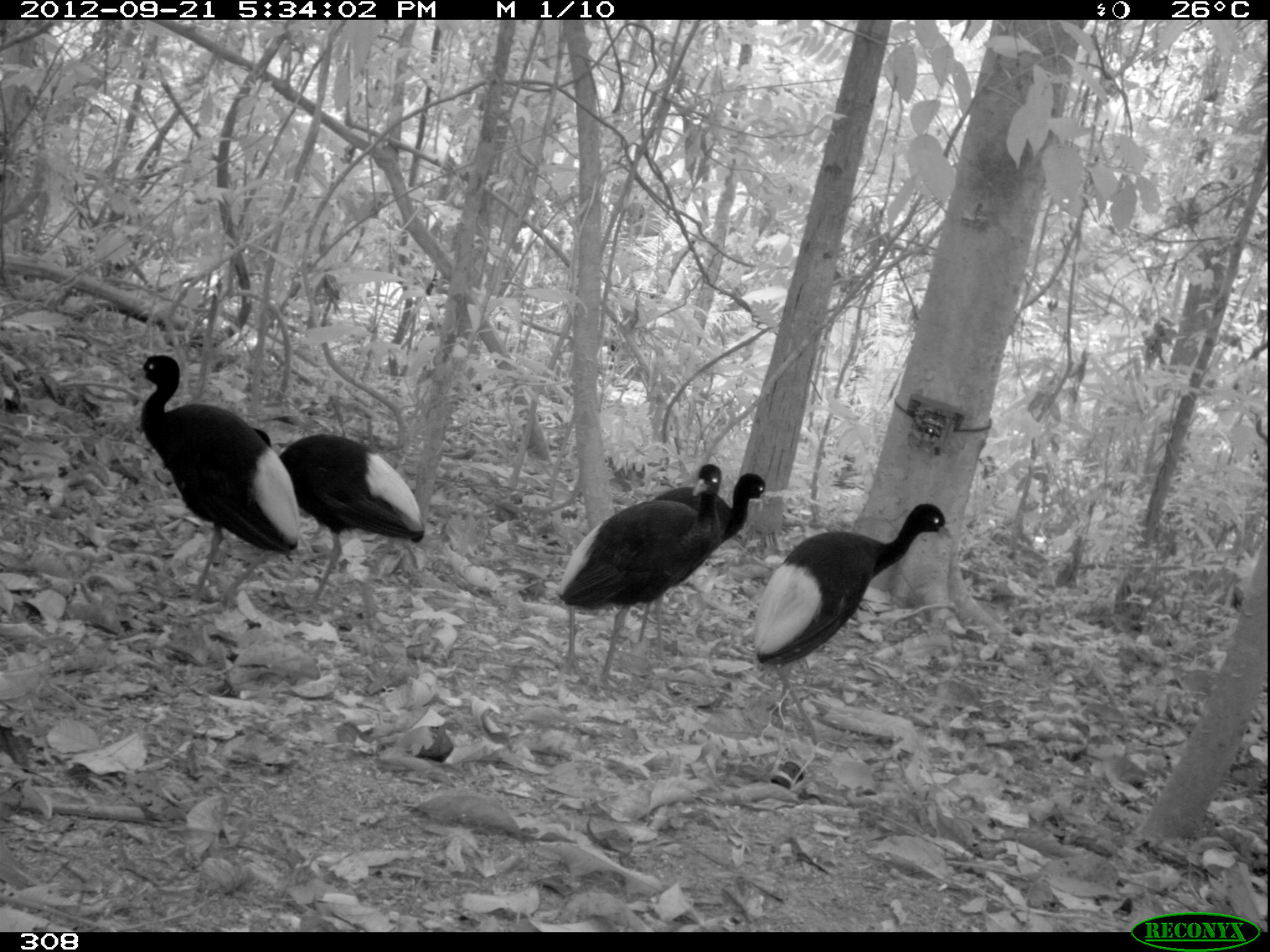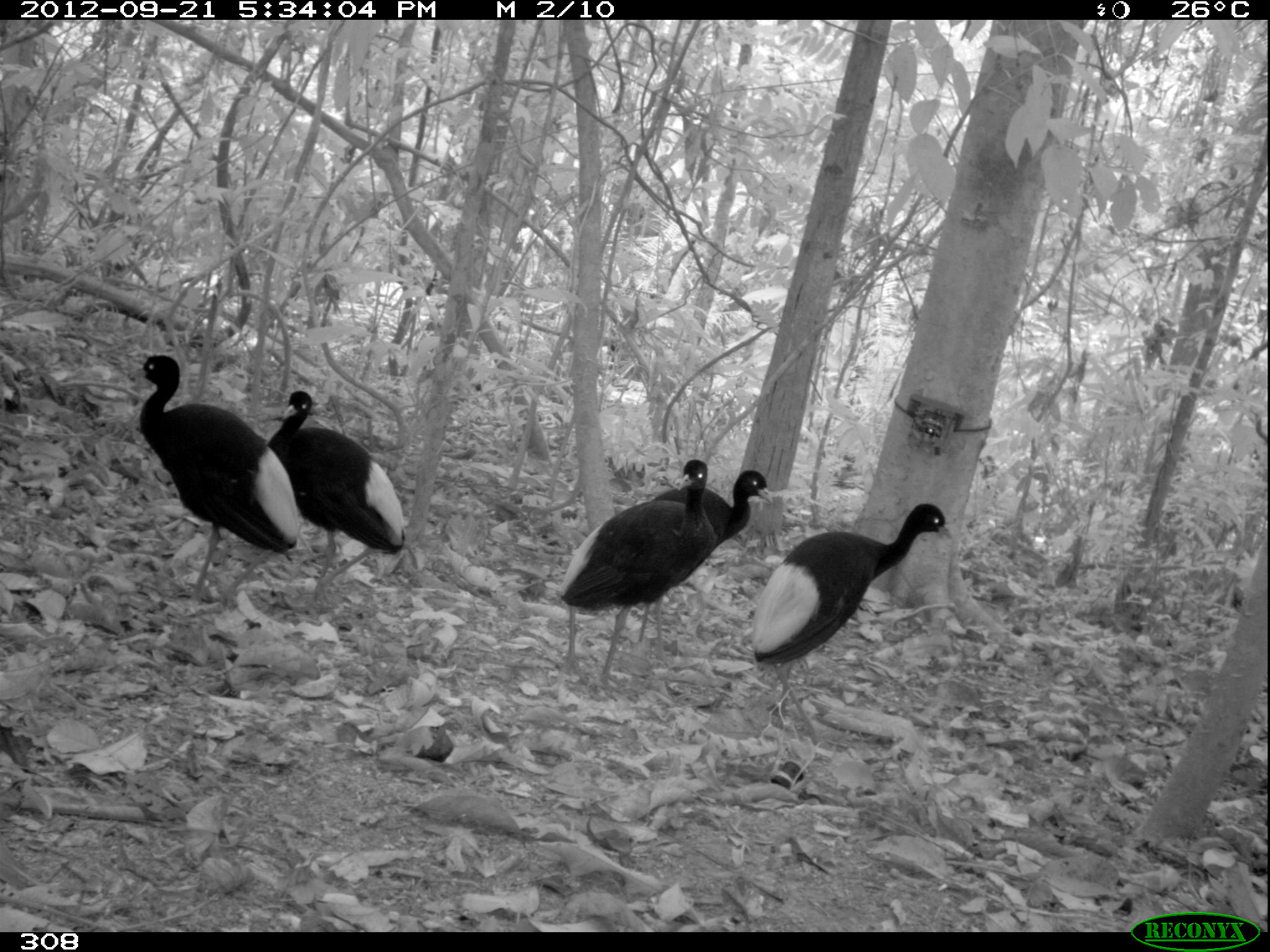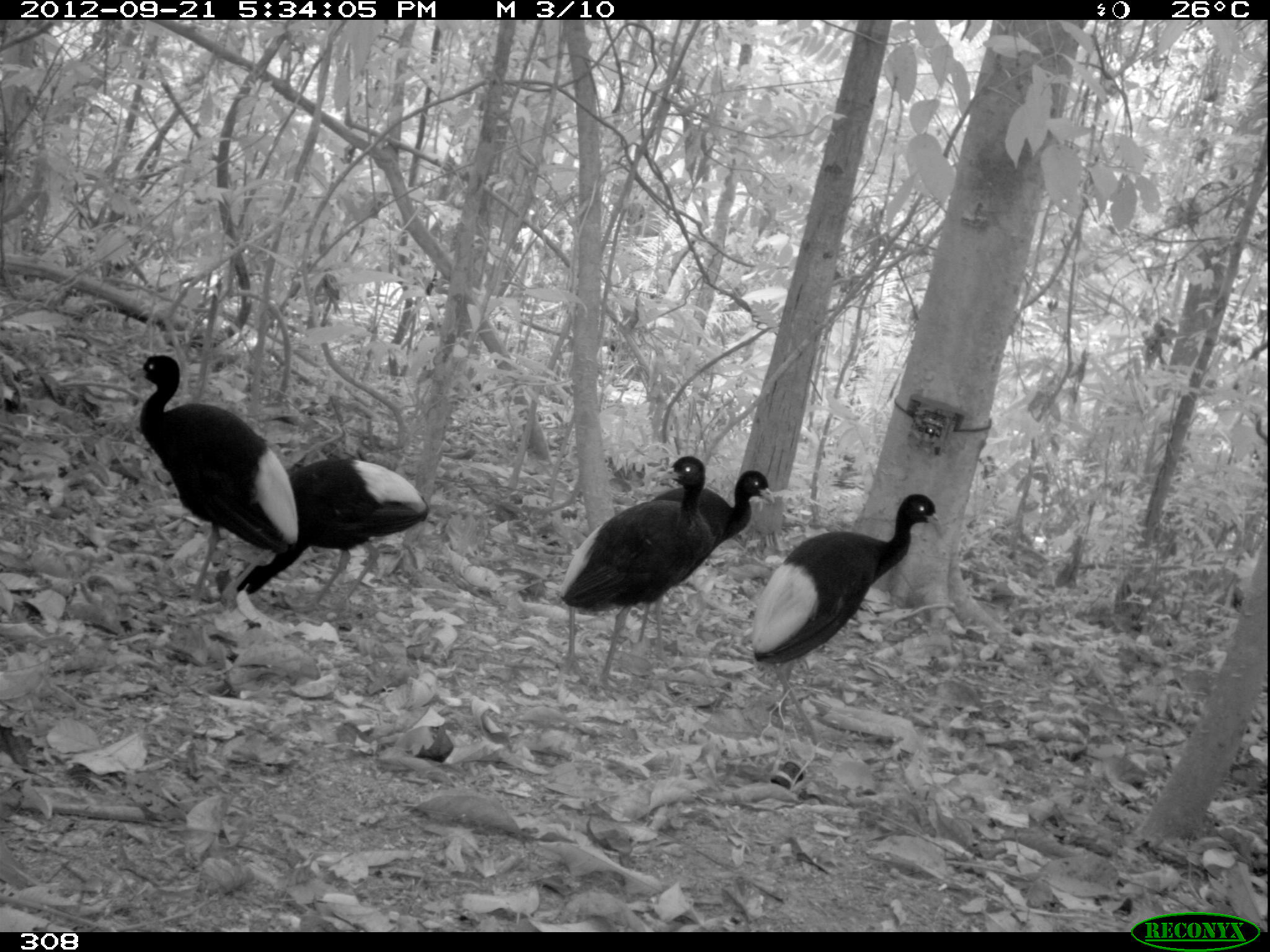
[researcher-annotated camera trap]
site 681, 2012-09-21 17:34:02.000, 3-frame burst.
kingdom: Animalia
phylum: Chordata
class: Aves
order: Gruiformes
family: Psophiidae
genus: Psophia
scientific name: Psophia leucoptera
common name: pale-winged trumpeter